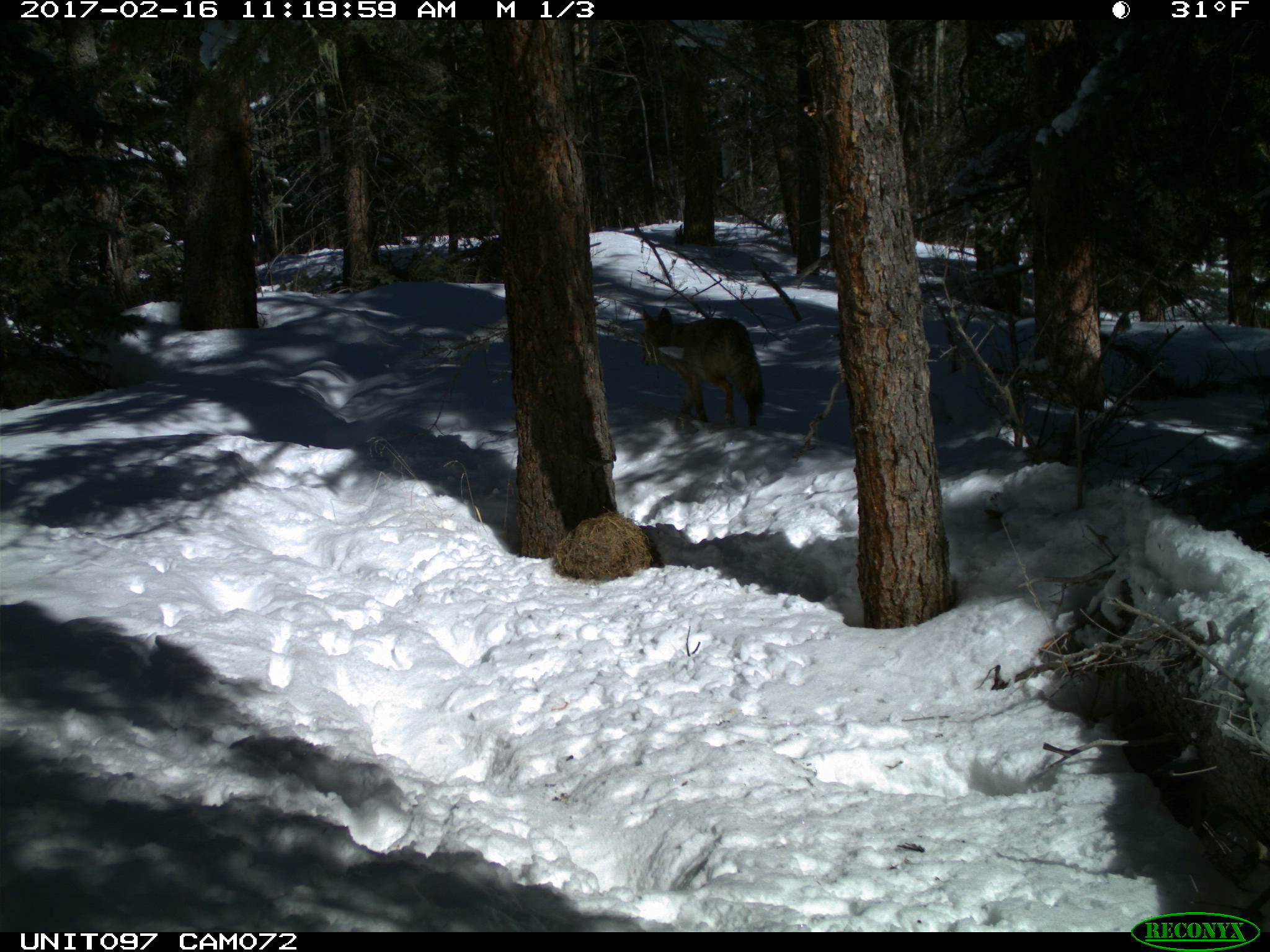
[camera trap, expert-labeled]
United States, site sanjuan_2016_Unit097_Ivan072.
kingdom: Animalia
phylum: Chordata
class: Mammalia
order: Carnivora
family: Canidae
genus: Canis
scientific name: Canis latrans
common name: coyote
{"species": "Canis latrans (coyote)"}